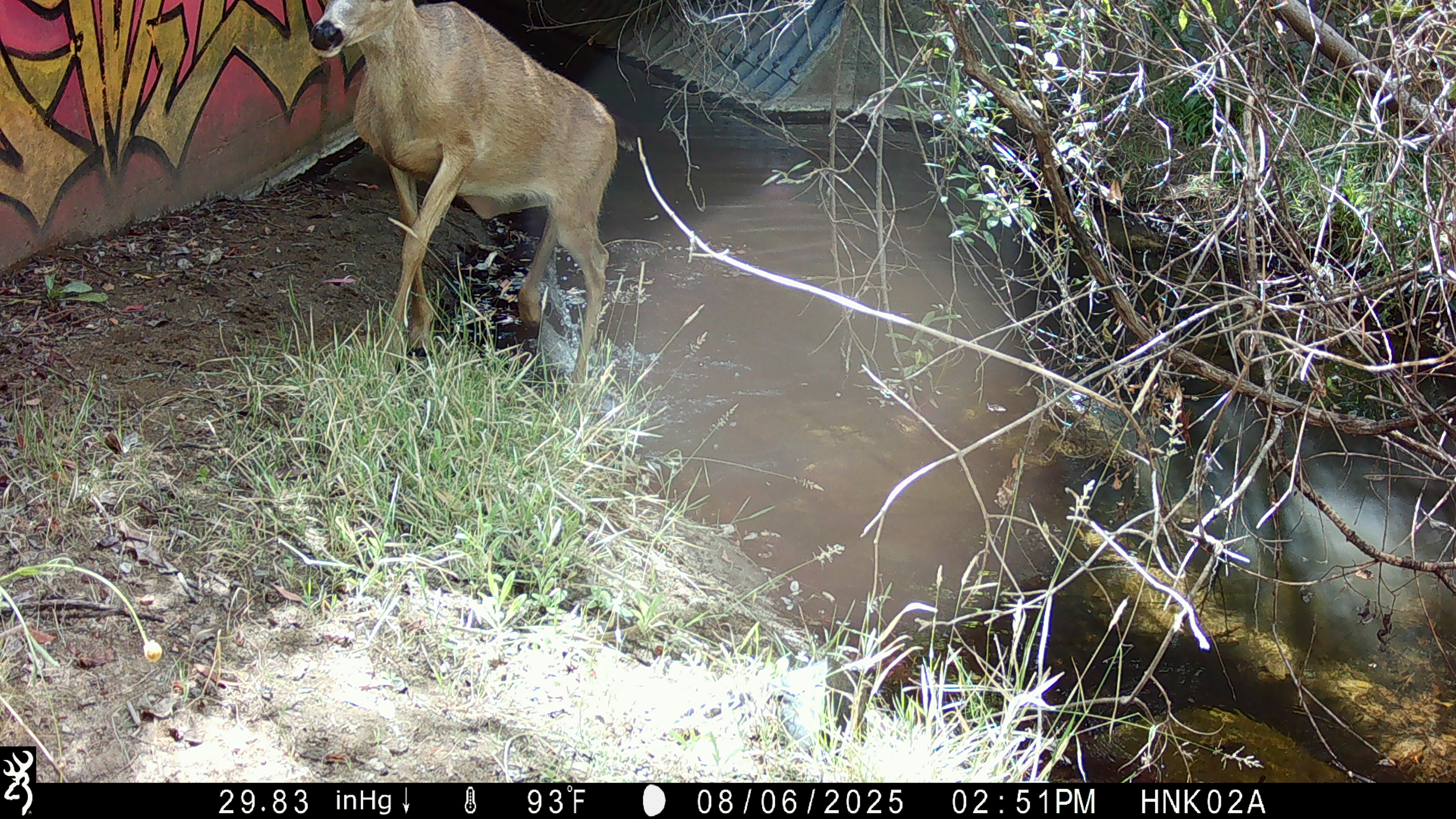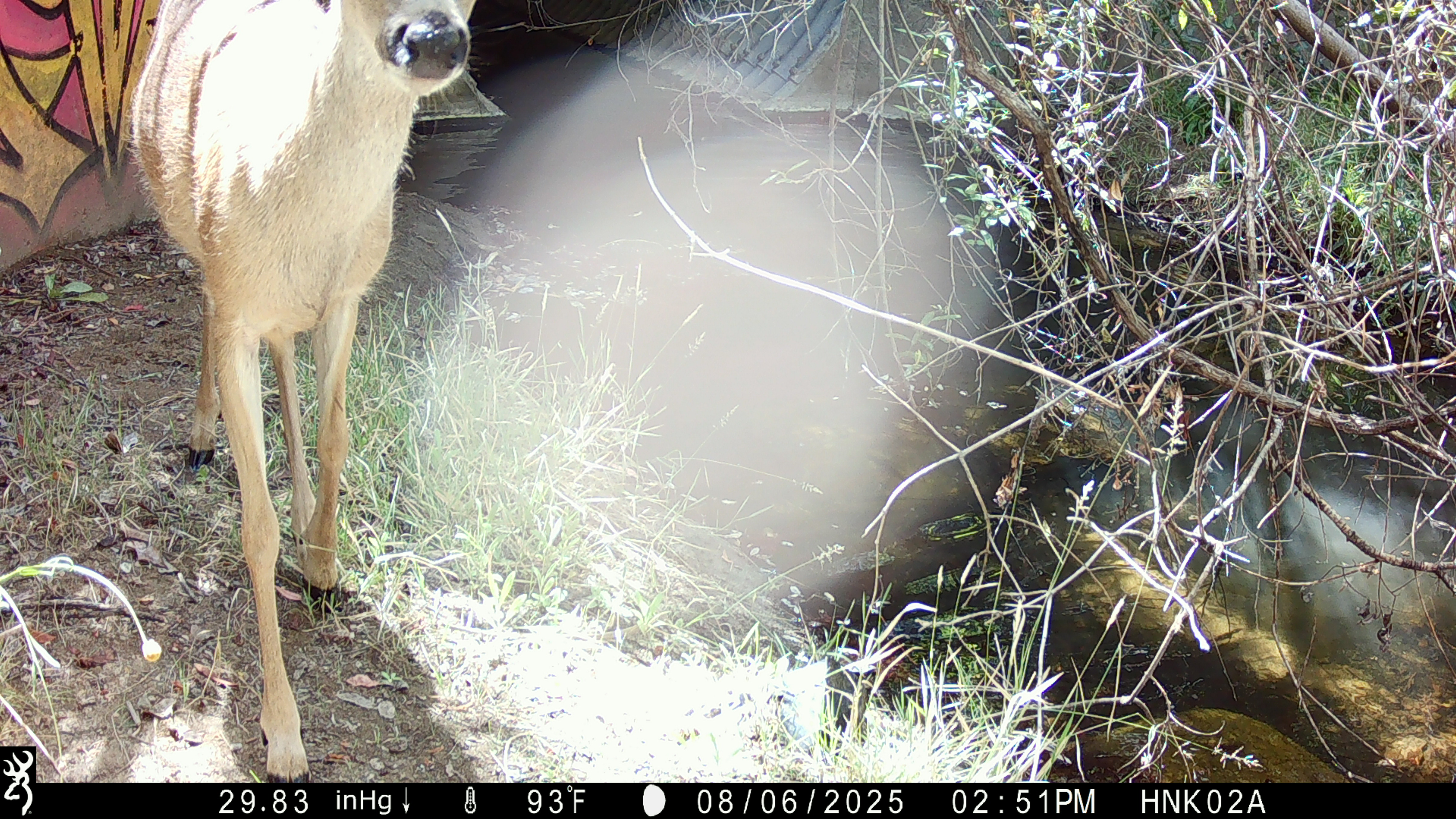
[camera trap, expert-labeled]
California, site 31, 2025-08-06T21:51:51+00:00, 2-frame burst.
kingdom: Animalia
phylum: Chordata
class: Mammalia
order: Artiodactyla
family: Cervidae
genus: Odocoileus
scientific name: Odocoileus hemionus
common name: mule deer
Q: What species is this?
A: Mule deer (Odocoileus hemionus).